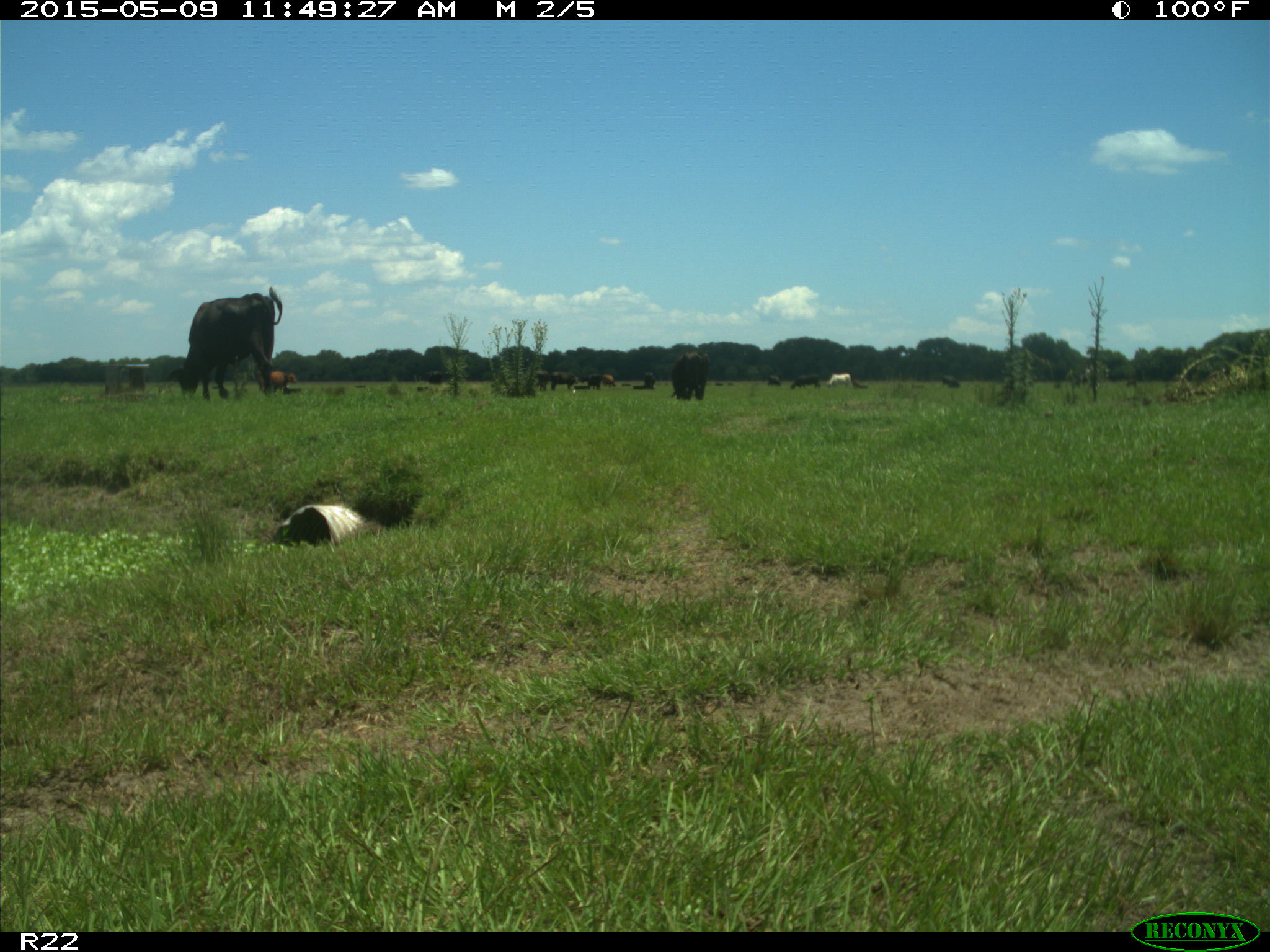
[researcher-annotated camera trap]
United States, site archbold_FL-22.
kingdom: Animalia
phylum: Chordata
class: Mammalia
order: Artiodactyla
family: Bovidae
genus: Bos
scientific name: Bos taurus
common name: domestic cow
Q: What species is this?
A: Bos taurus (domestic cow).